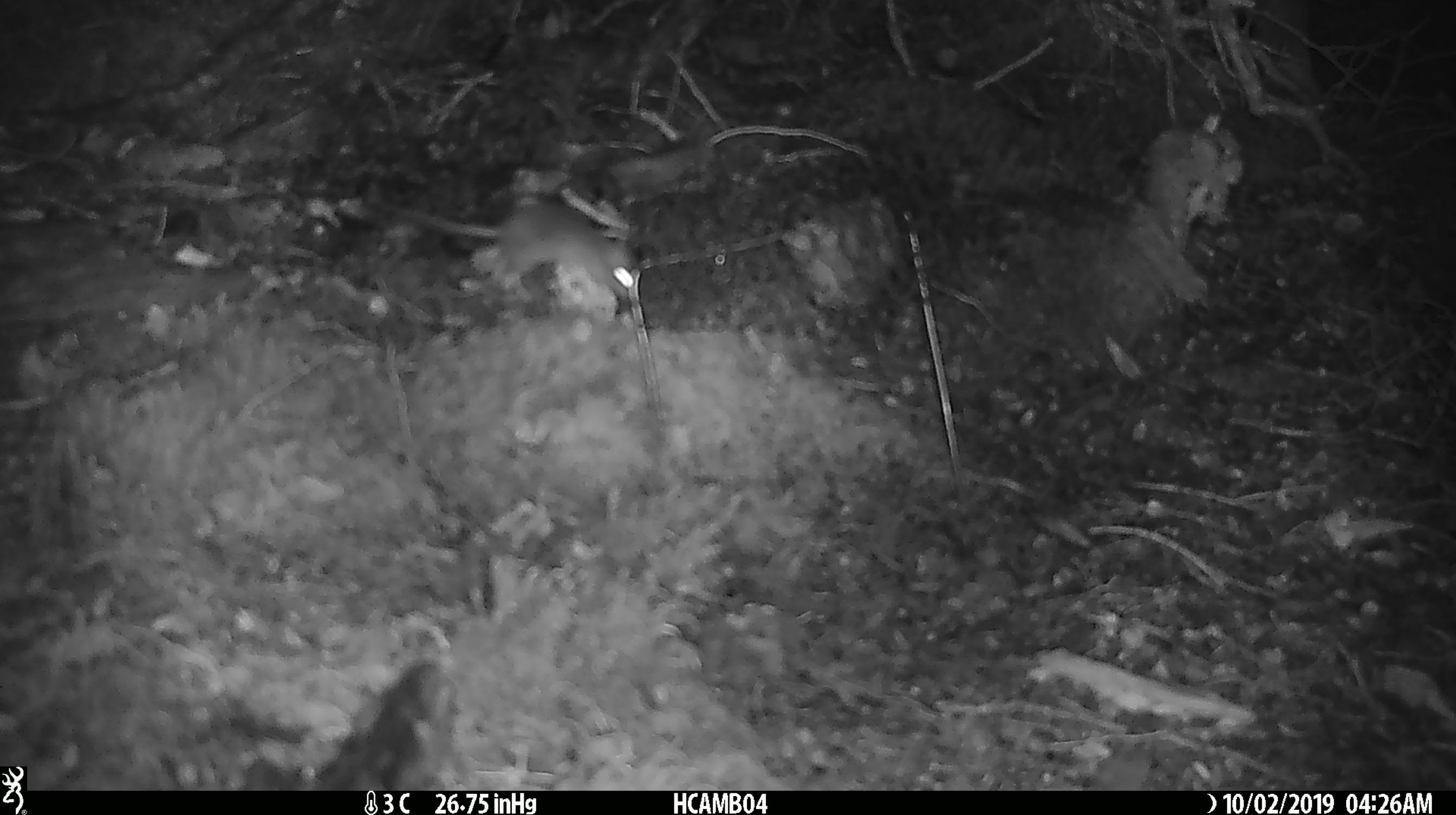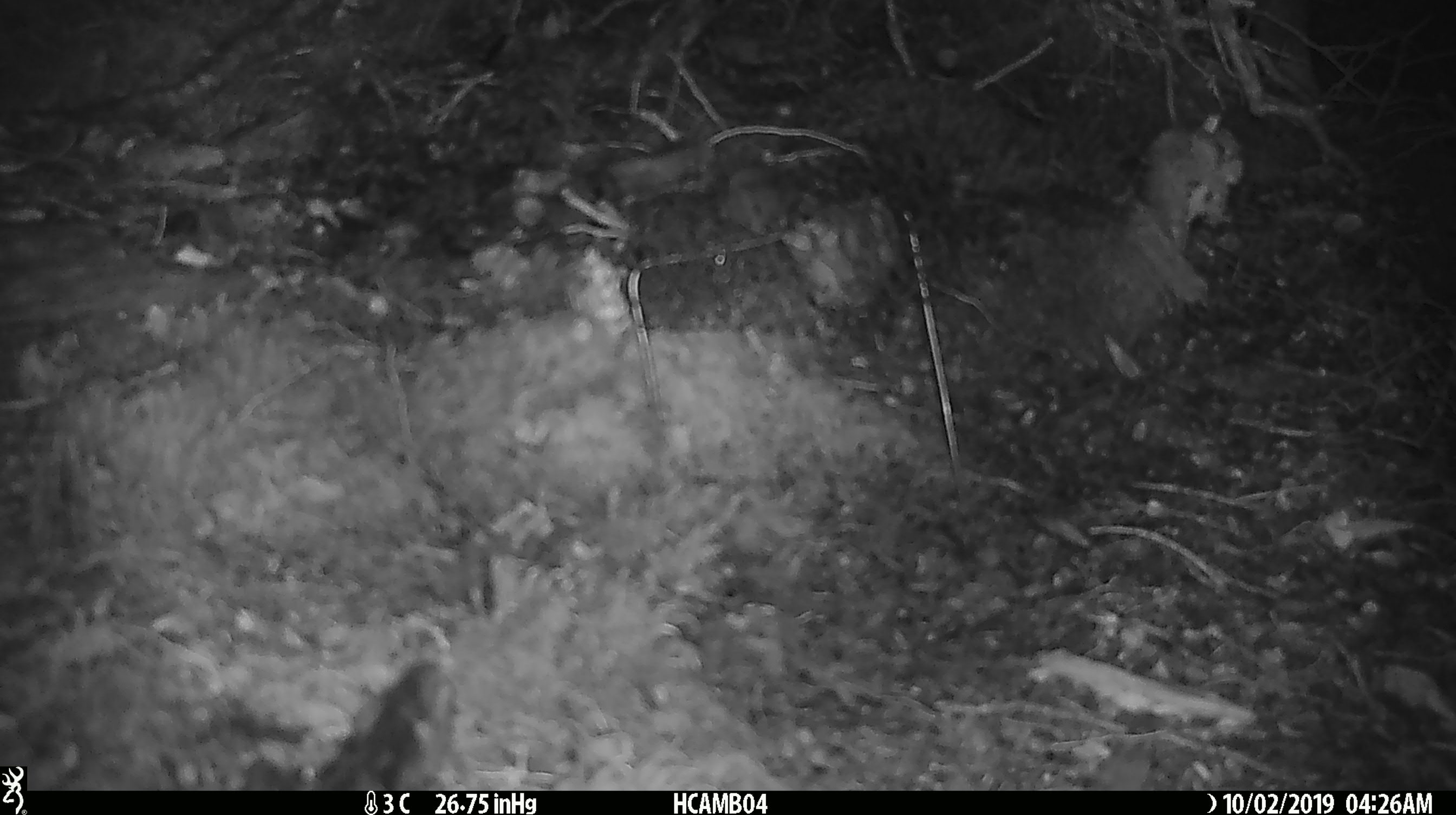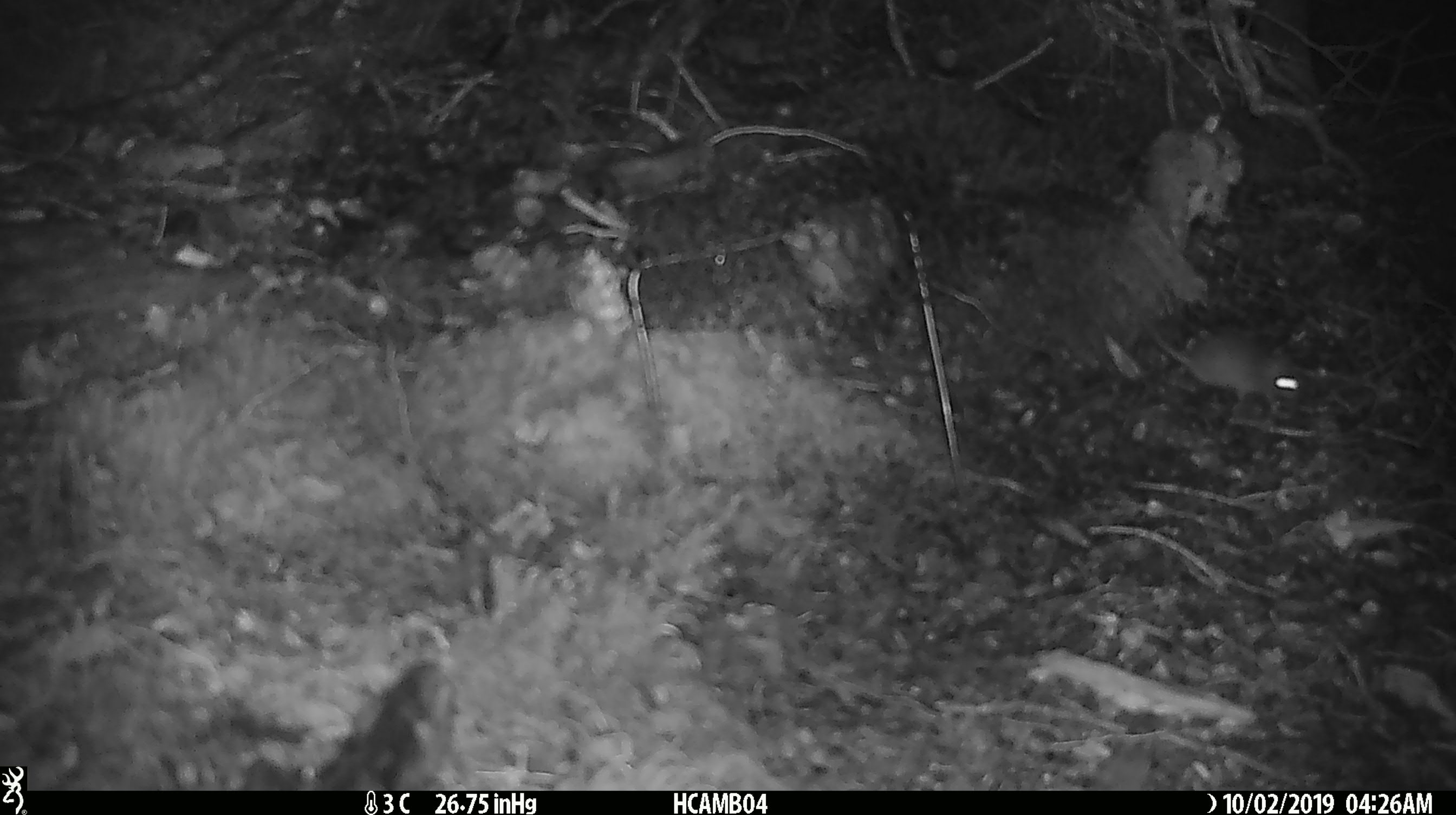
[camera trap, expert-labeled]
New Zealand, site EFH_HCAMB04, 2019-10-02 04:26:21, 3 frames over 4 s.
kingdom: Animalia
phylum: Chordata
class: Mammalia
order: Rodentia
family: Muridae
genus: Mus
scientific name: Mus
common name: mouse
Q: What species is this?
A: Mouse (Mus).